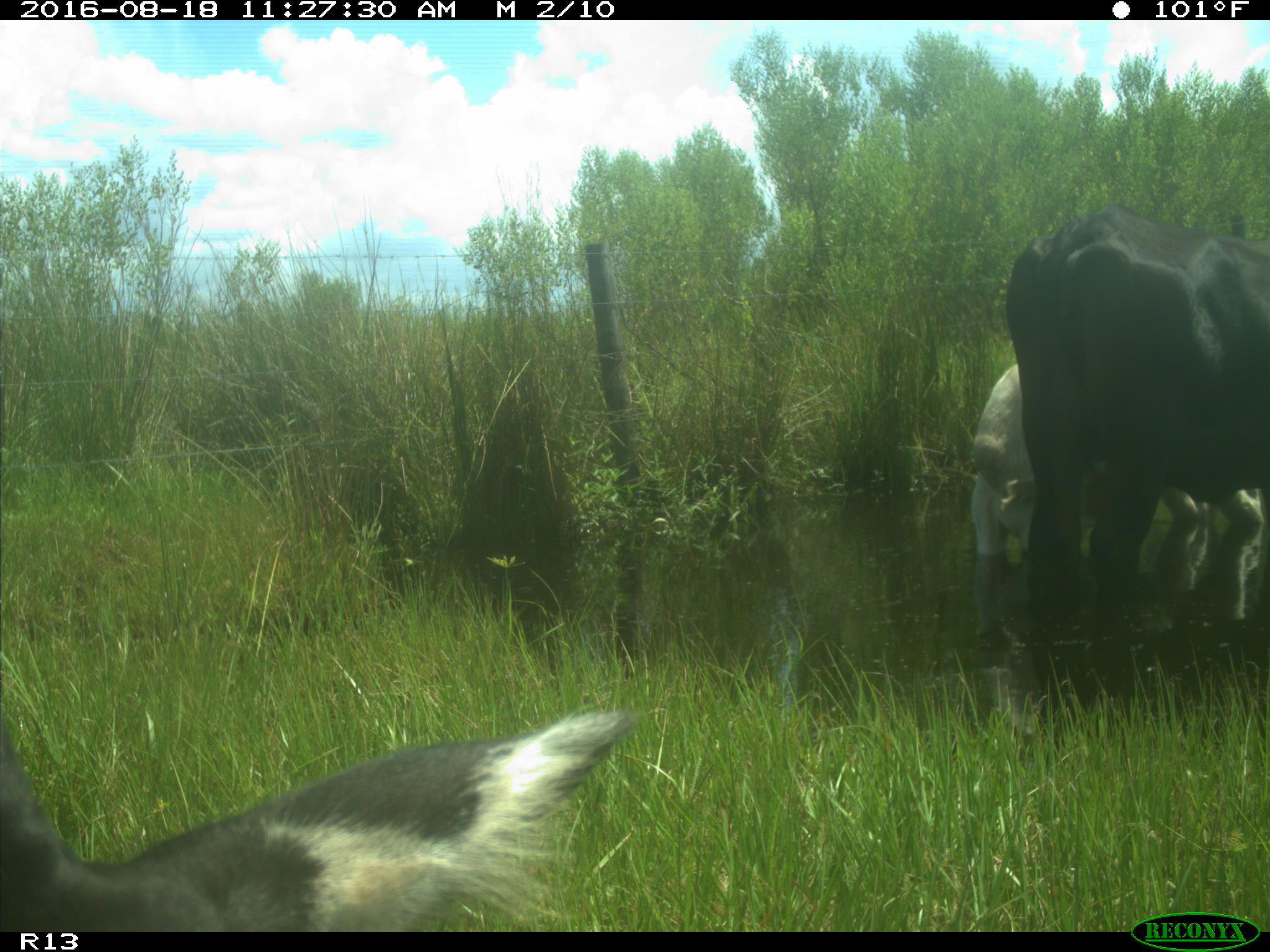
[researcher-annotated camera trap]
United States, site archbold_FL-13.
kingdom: Animalia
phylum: Chordata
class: Mammalia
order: Artiodactyla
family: Bovidae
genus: Bos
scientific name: Bos taurus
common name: domestic cow